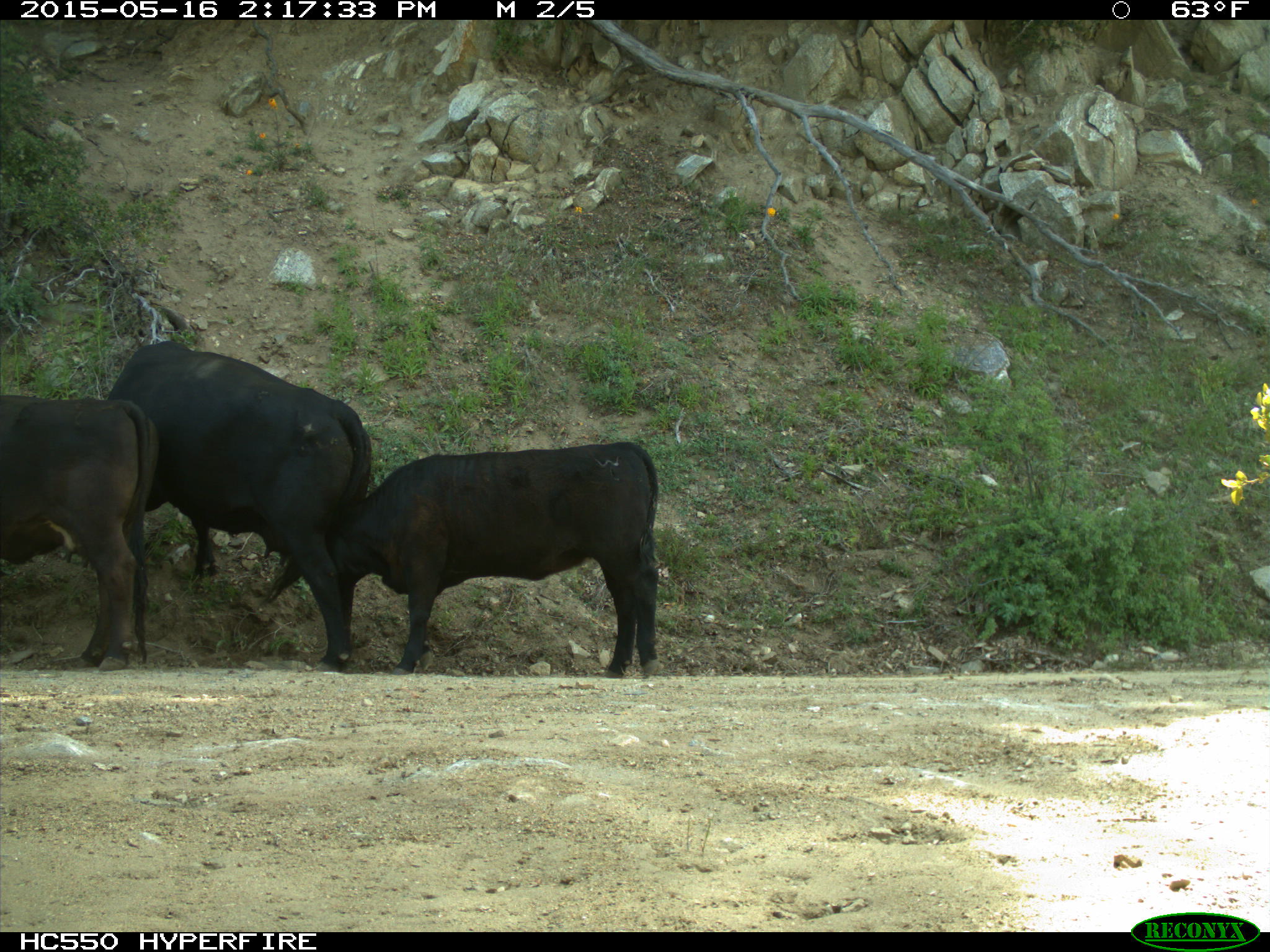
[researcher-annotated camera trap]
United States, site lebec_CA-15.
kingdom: Animalia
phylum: Chordata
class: Mammalia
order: Artiodactyla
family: Bovidae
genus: Bos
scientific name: Bos taurus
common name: domestic cow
Bos taurus (domestic cow).